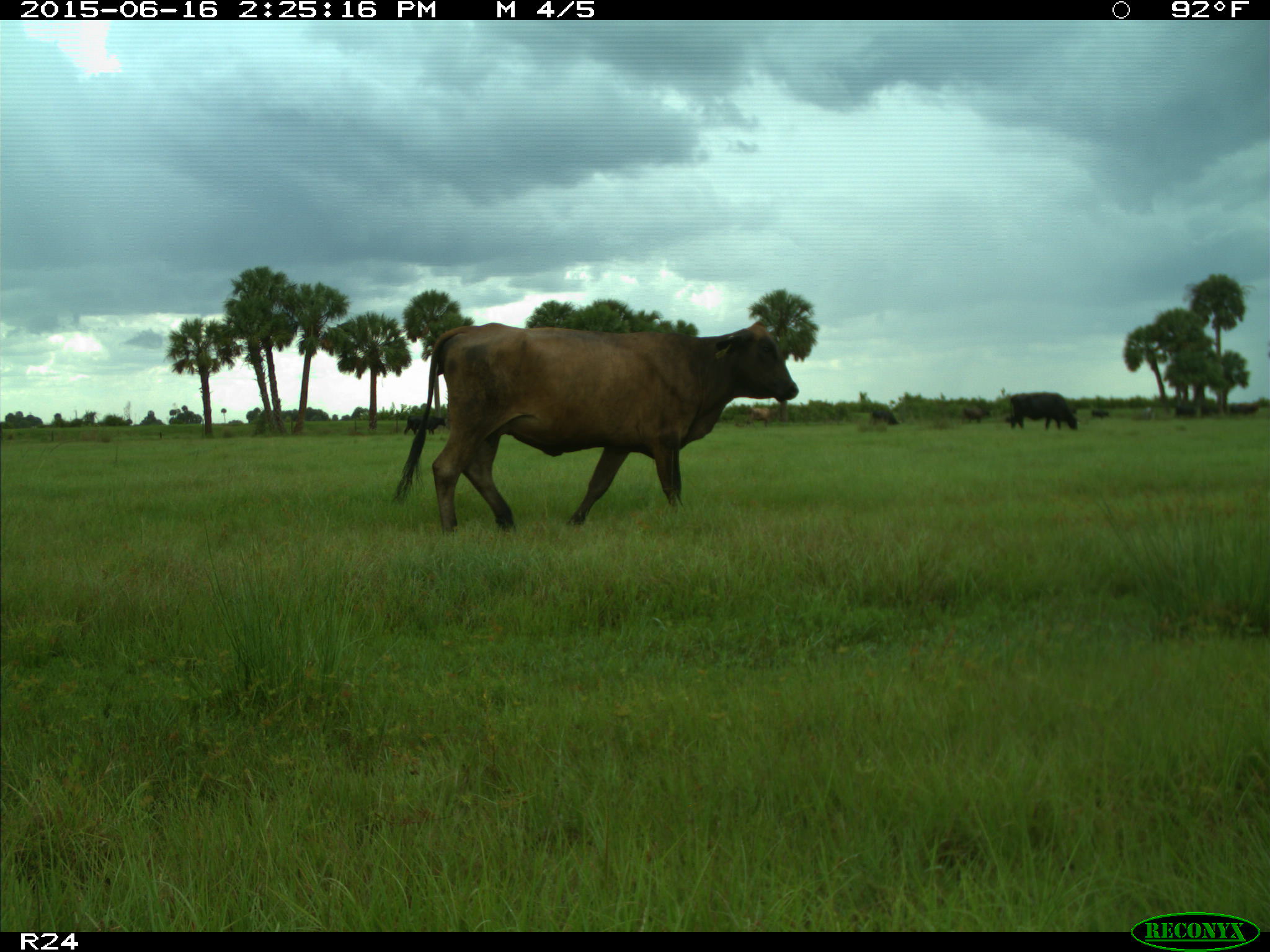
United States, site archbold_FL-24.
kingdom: Animalia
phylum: Chordata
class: Mammalia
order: Artiodactyla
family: Bovidae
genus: Bos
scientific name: Bos taurus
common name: domestic cow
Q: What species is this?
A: Bos taurus (domestic cow).